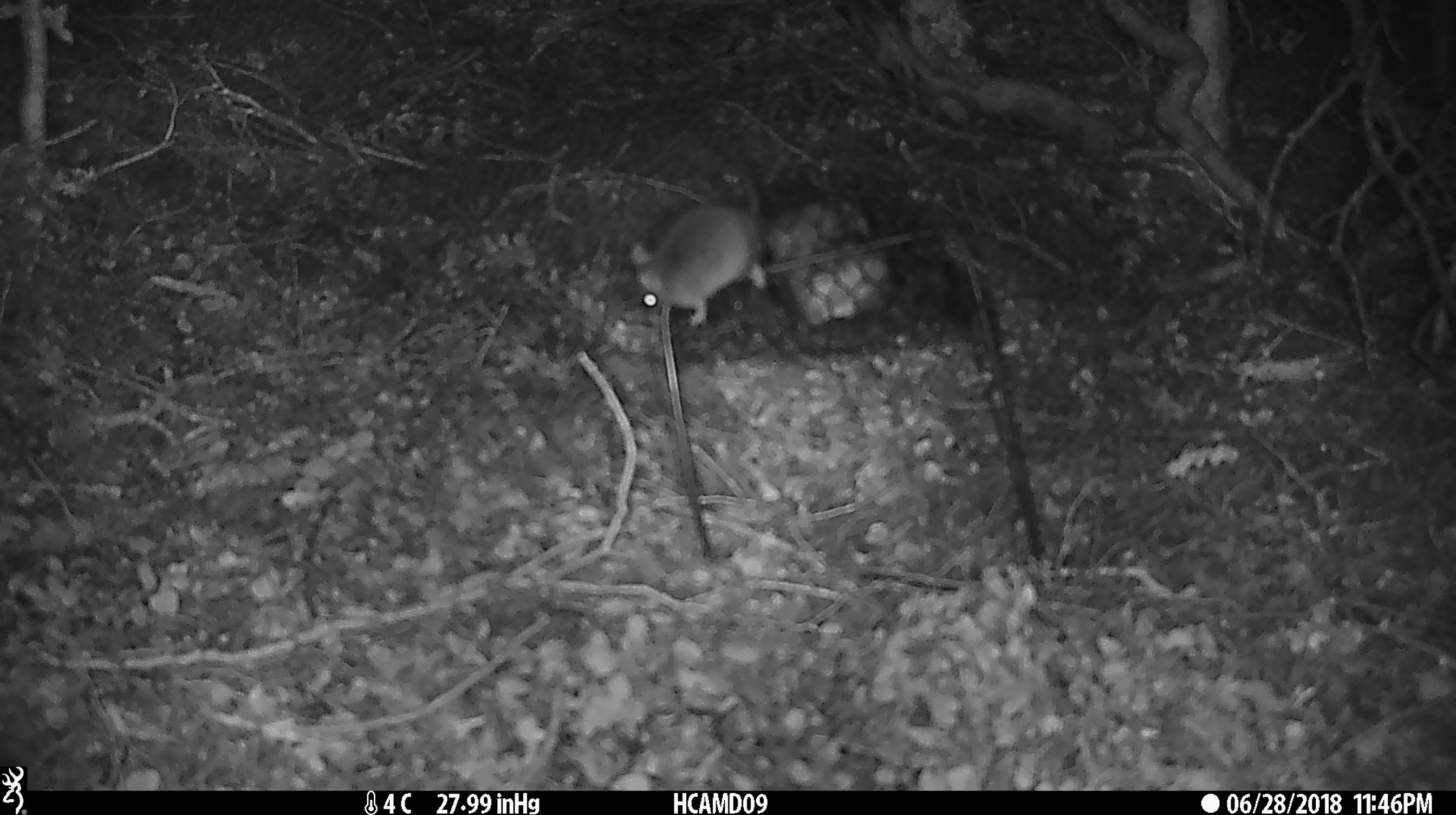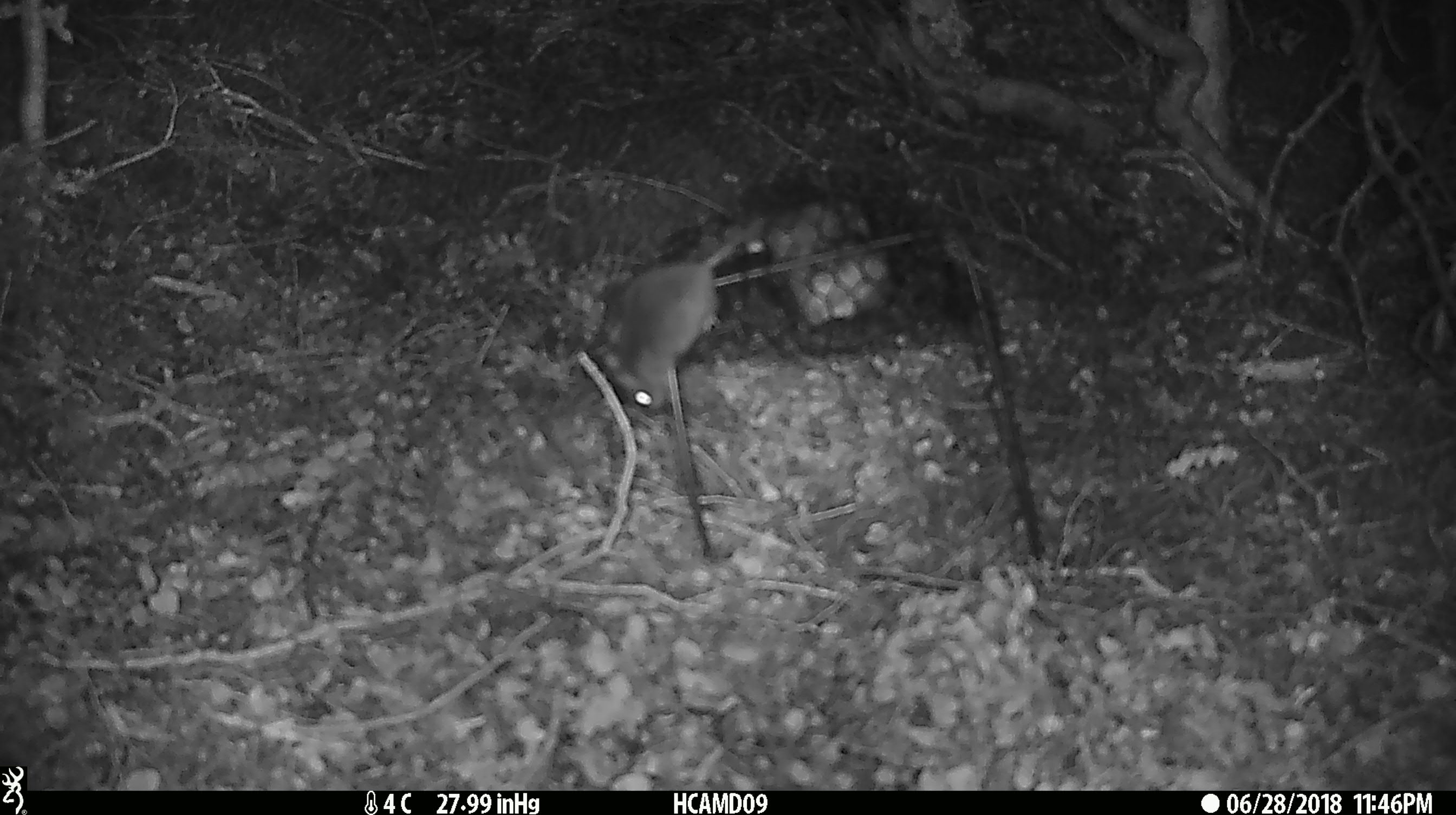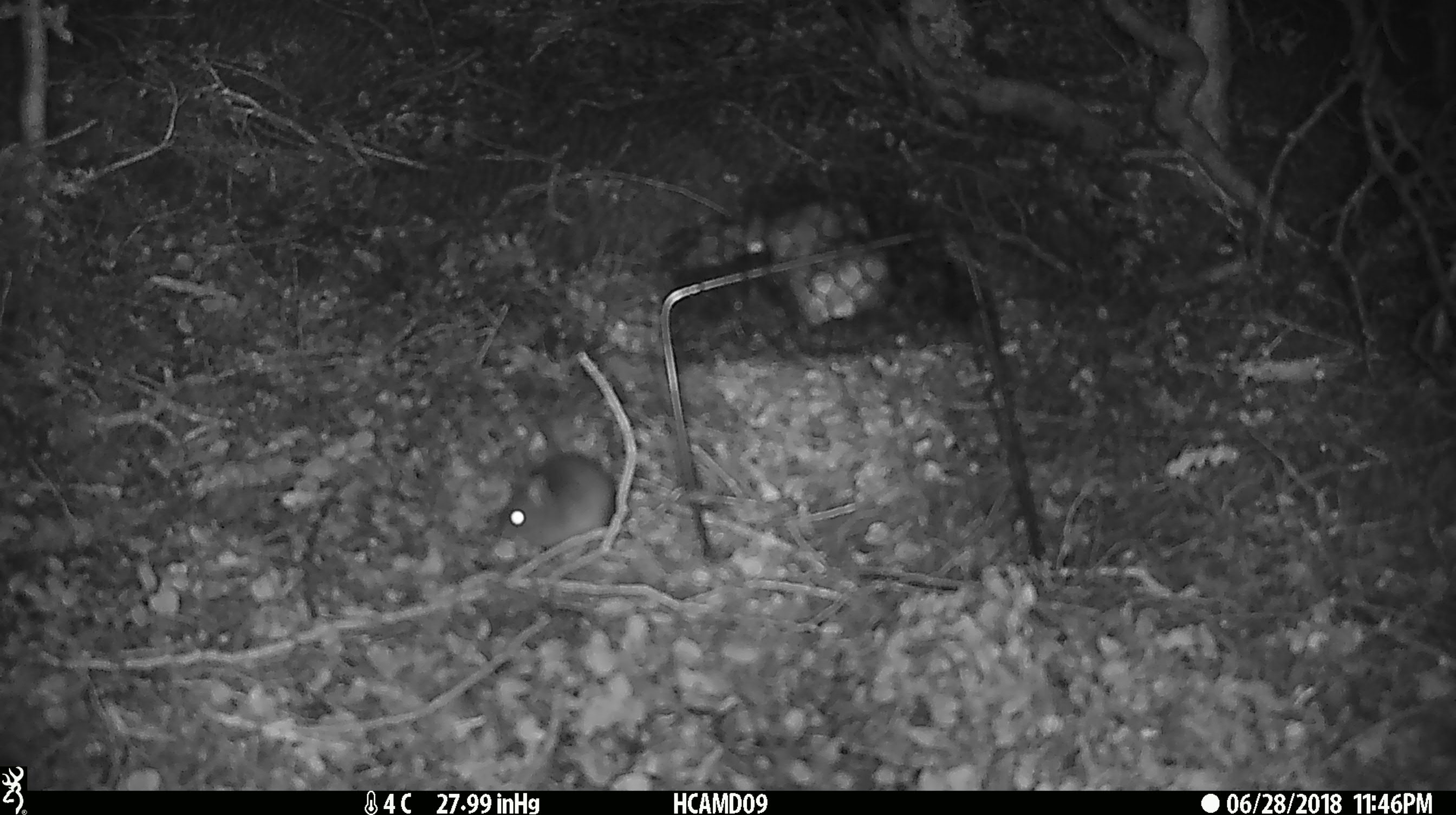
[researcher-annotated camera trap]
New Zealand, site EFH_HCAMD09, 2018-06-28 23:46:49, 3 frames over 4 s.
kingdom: Animalia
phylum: Chordata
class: Mammalia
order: Rodentia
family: Muridae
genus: Mus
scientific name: Mus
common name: mouse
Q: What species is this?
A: Mouse (Mus).